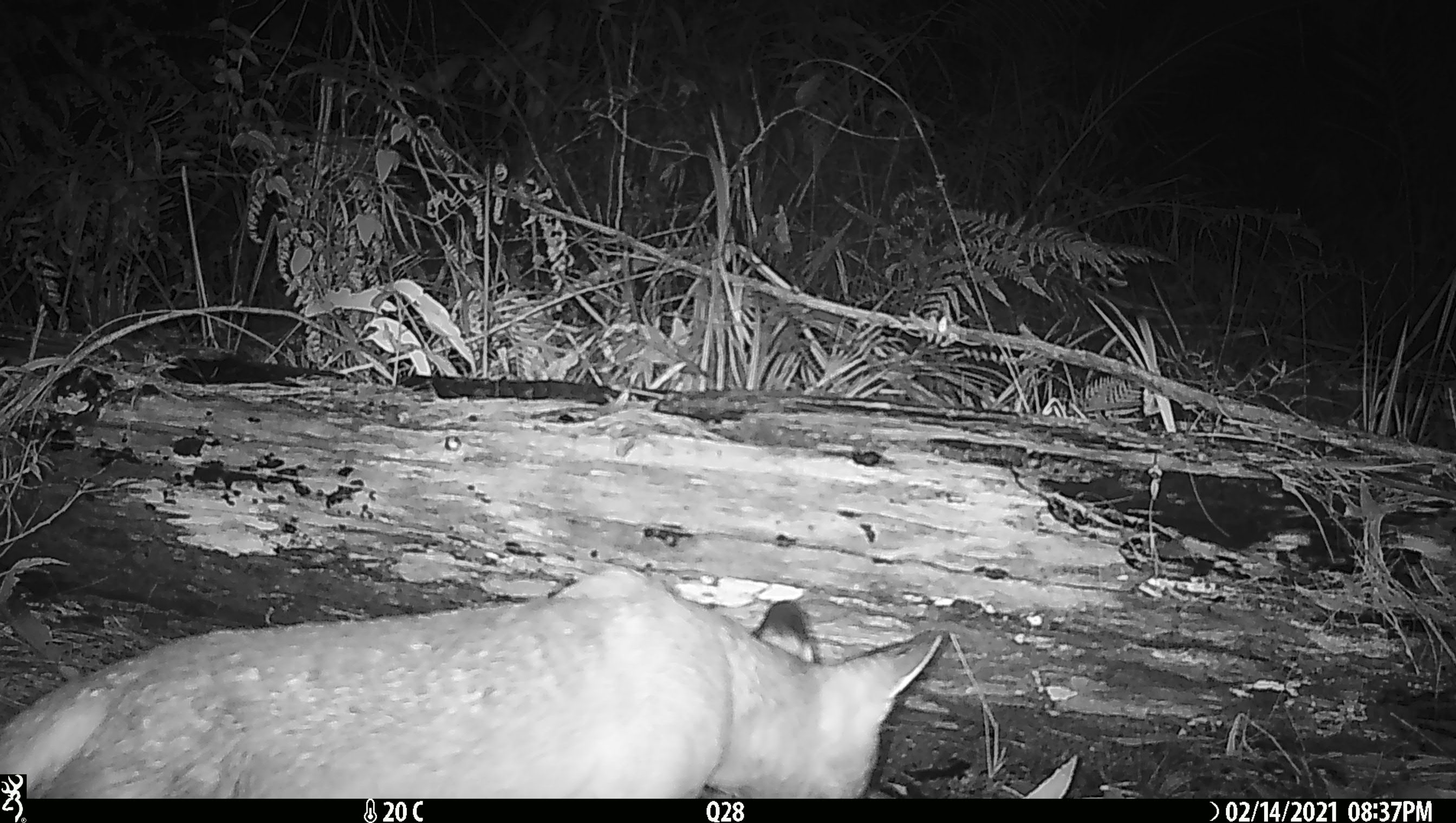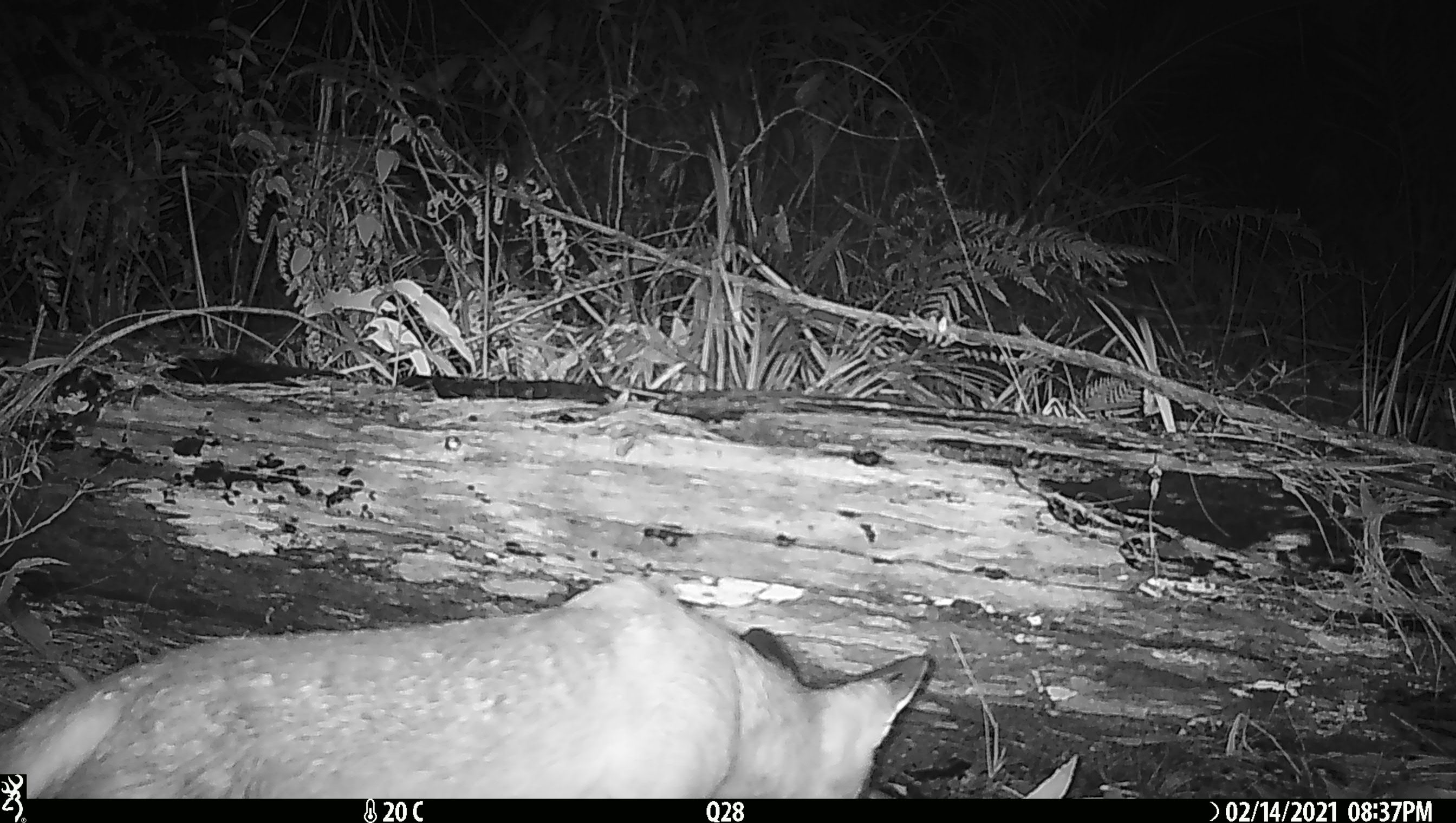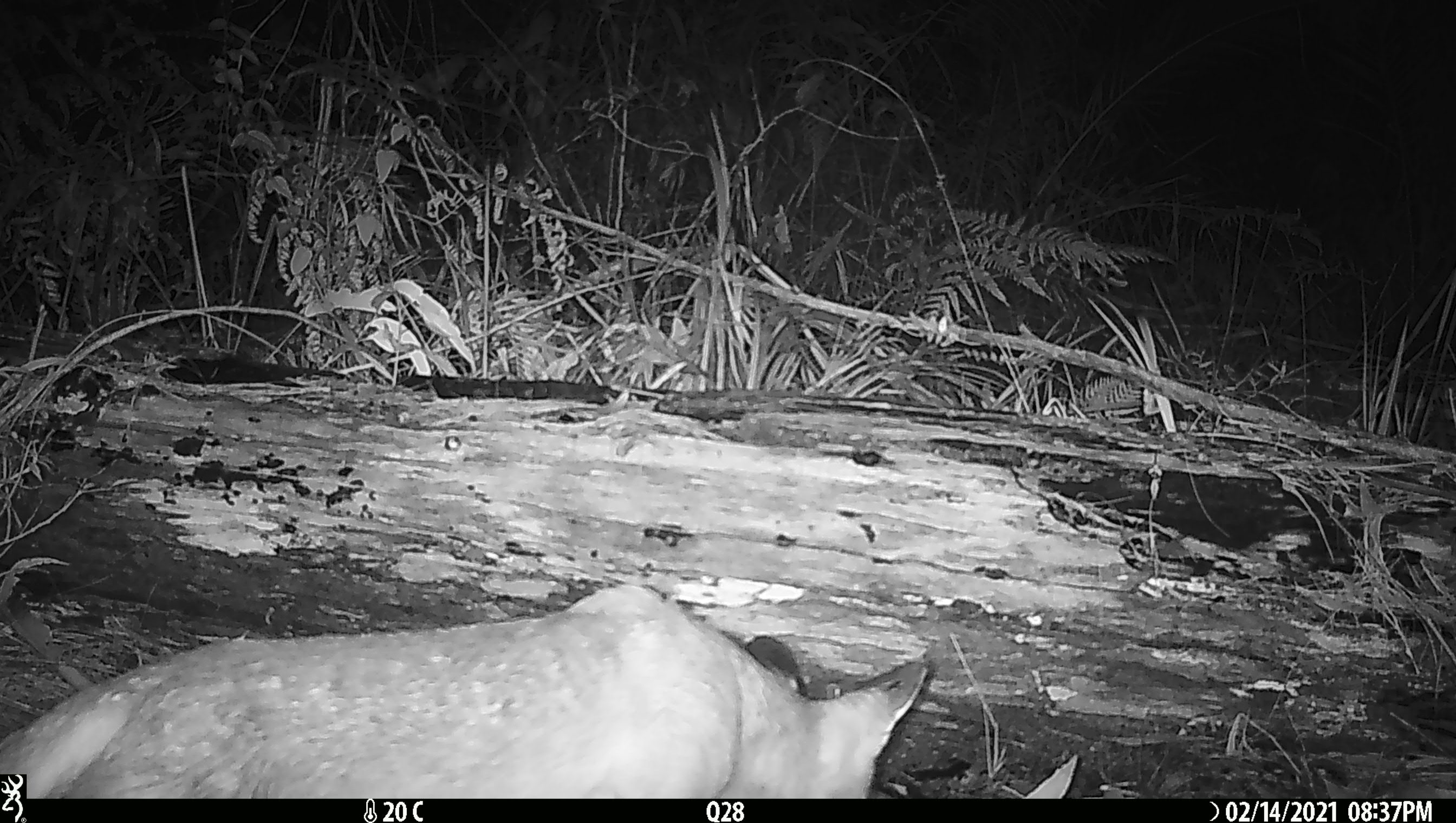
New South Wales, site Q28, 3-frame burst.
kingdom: Animalia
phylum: Chordata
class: Mammalia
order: Carnivora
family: Canidae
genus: Vulpes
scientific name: Vulpes vulpes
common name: red fox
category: fox